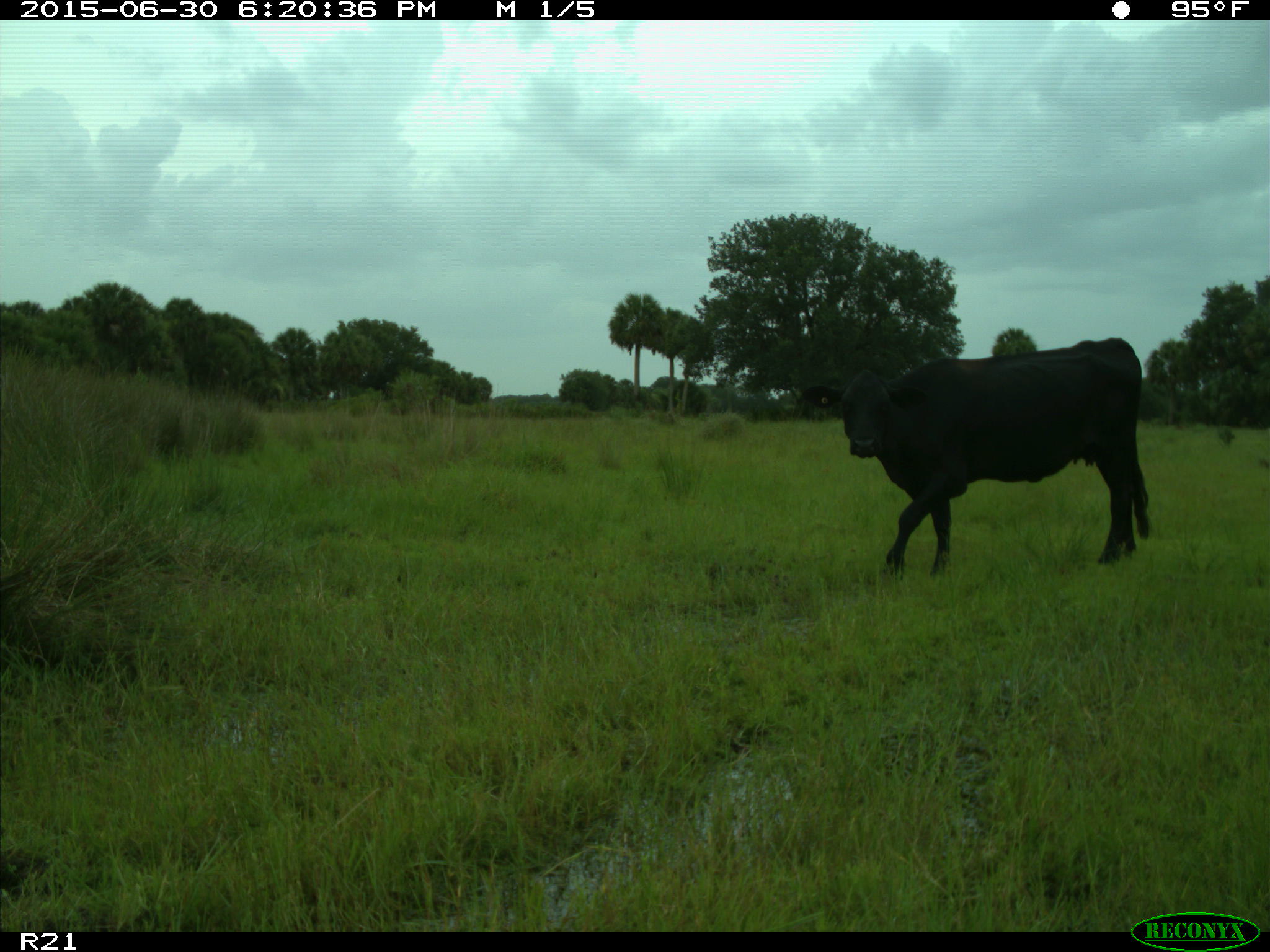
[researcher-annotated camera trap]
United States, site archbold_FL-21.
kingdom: Animalia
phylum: Chordata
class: Mammalia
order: Artiodactyla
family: Bovidae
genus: Bos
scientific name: Bos taurus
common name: domestic cow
Bos taurus (domestic cow).